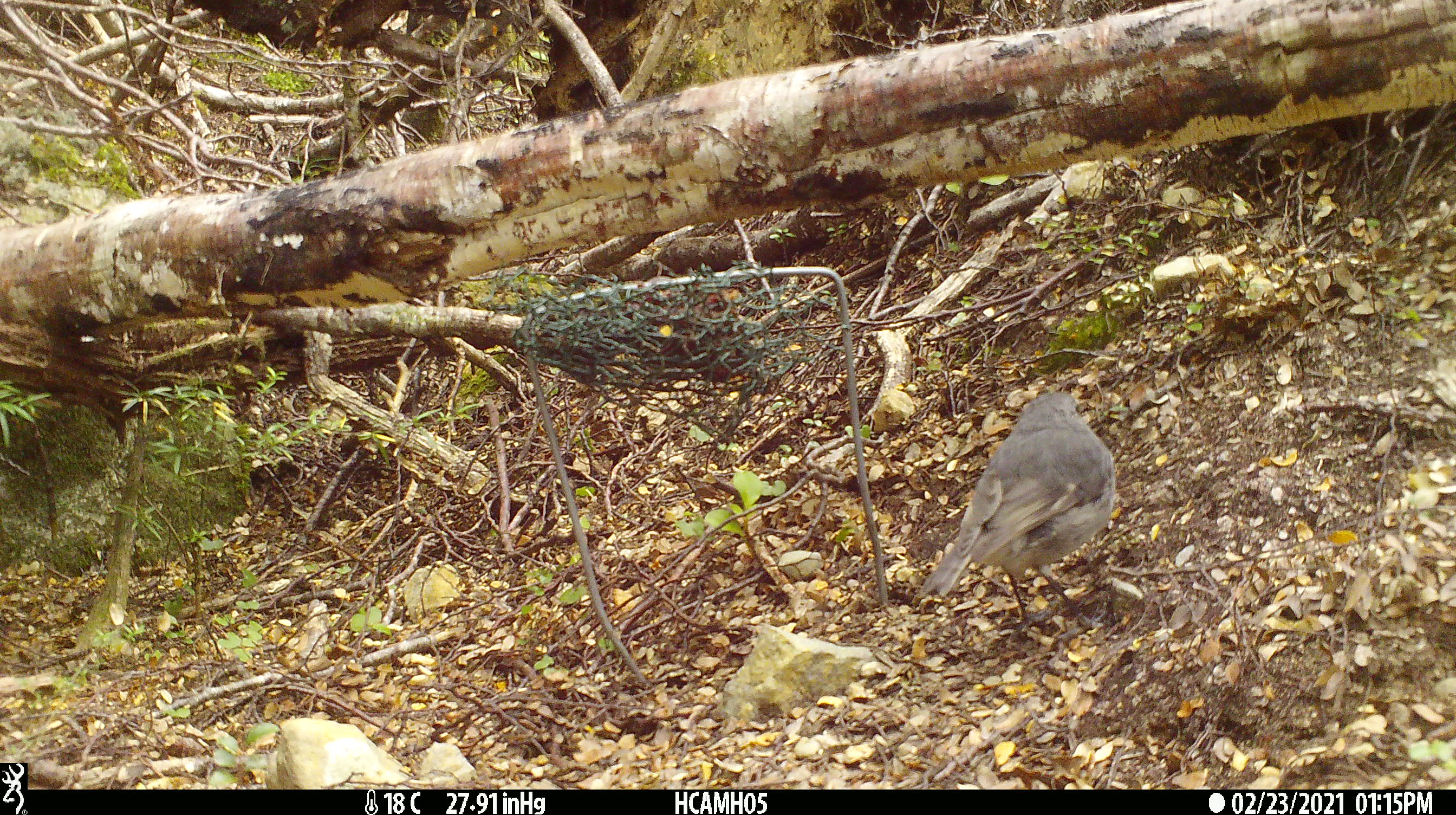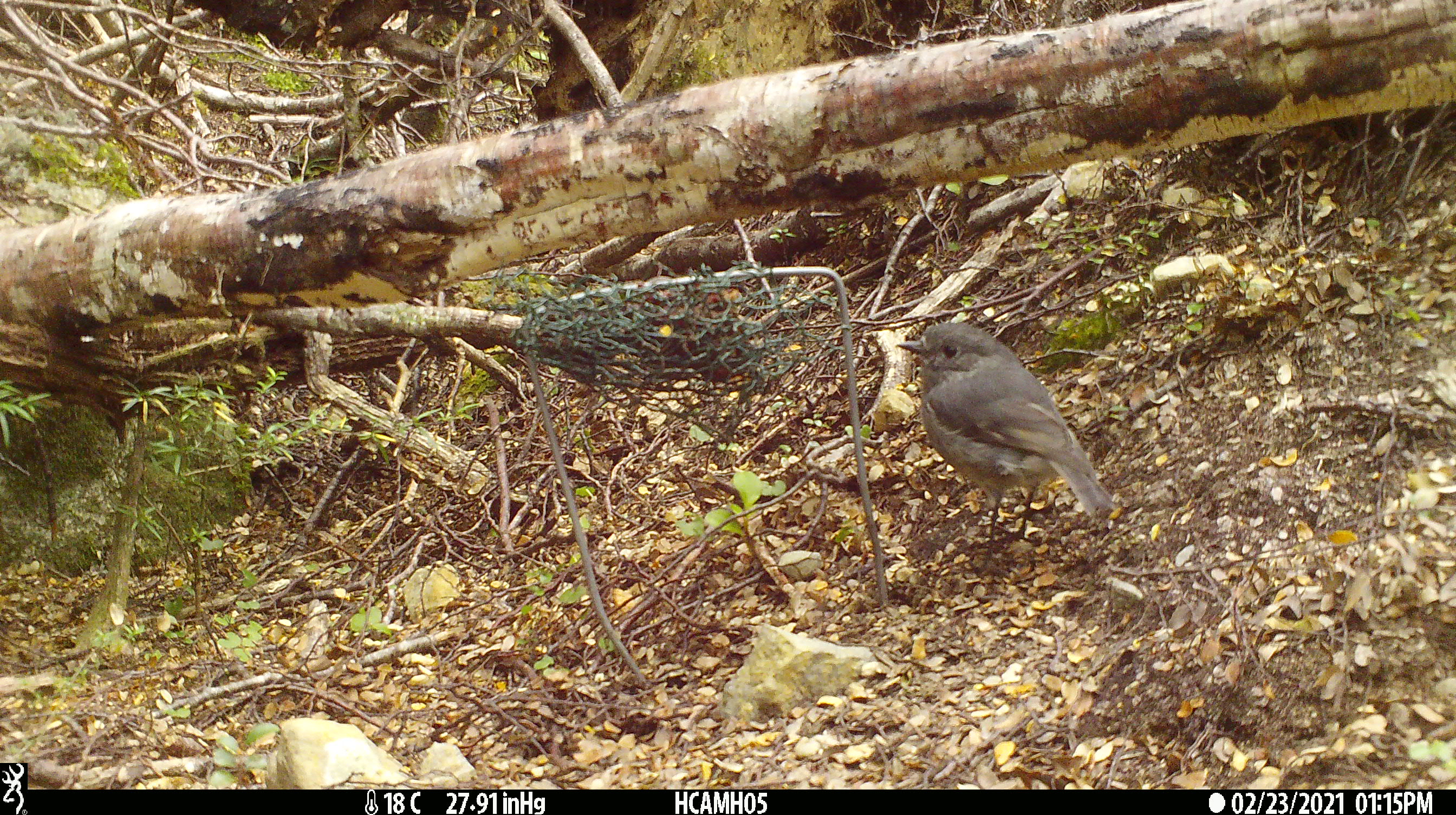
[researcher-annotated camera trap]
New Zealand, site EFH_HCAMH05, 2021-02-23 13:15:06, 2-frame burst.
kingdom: Animalia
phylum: Chordata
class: Aves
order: Passeriformes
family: Petroicidae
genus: Petroica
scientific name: Petroica australis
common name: new zealand robin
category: robin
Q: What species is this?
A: Robin (new zealand robin) (Petroica australis).